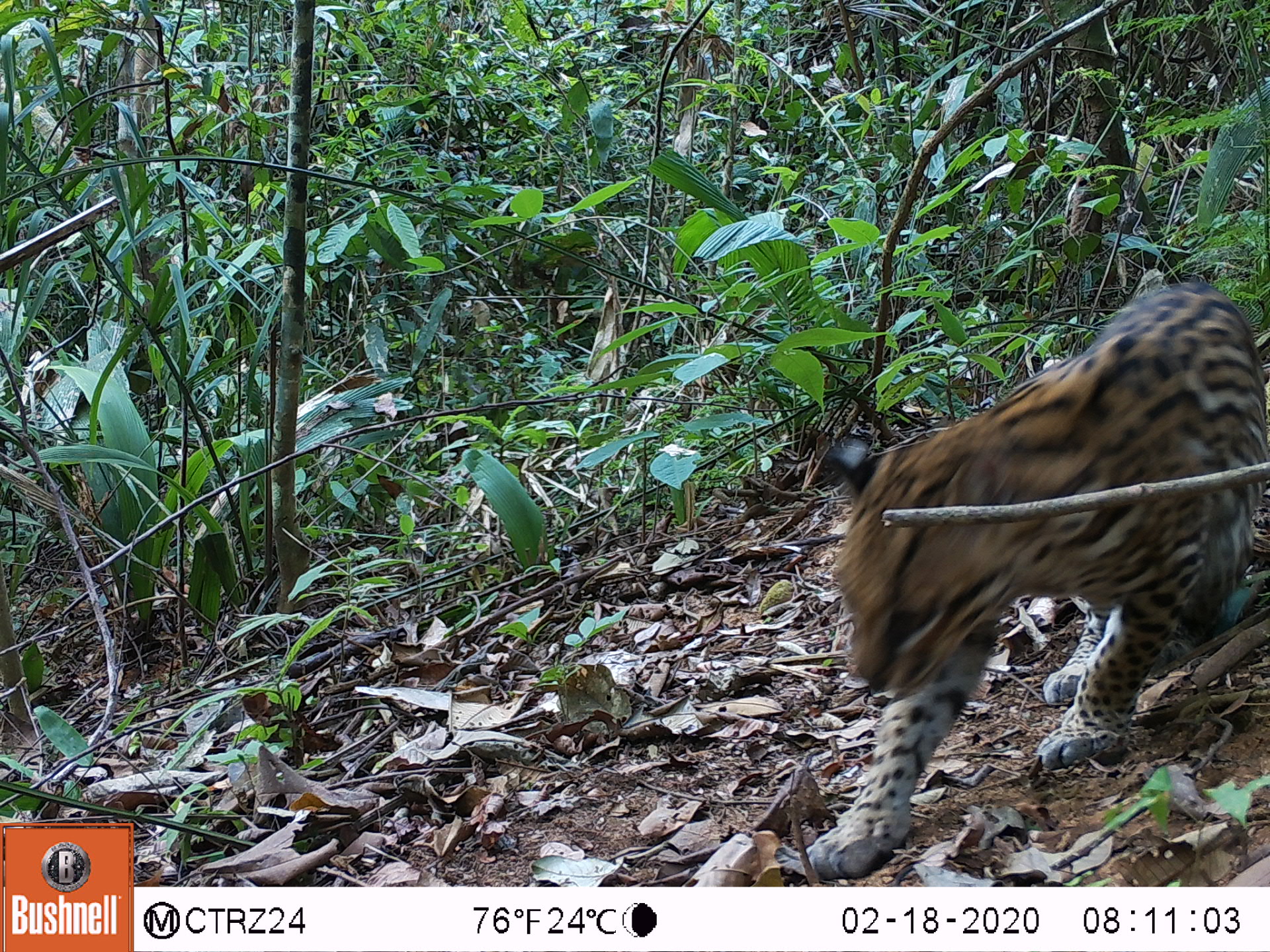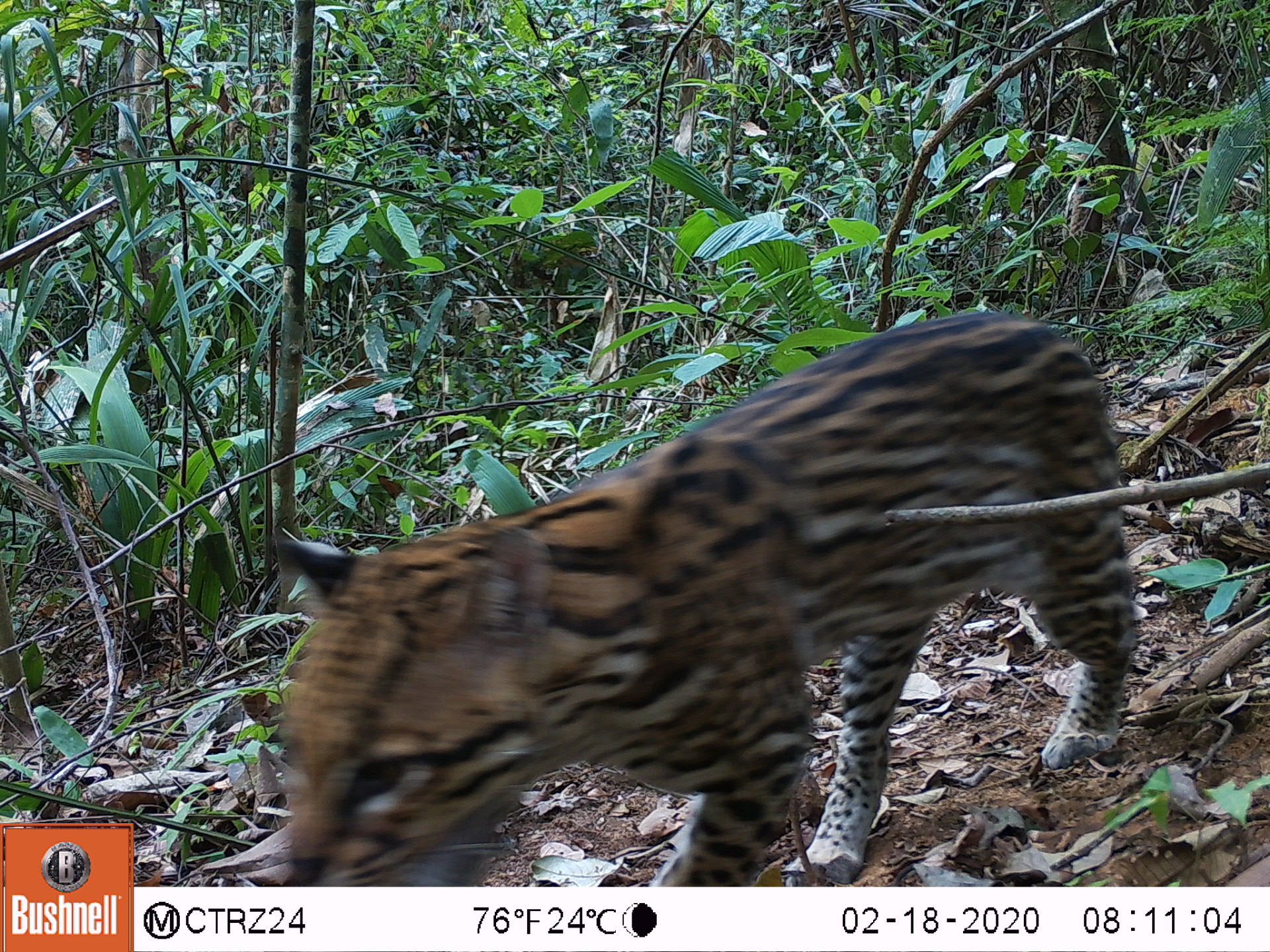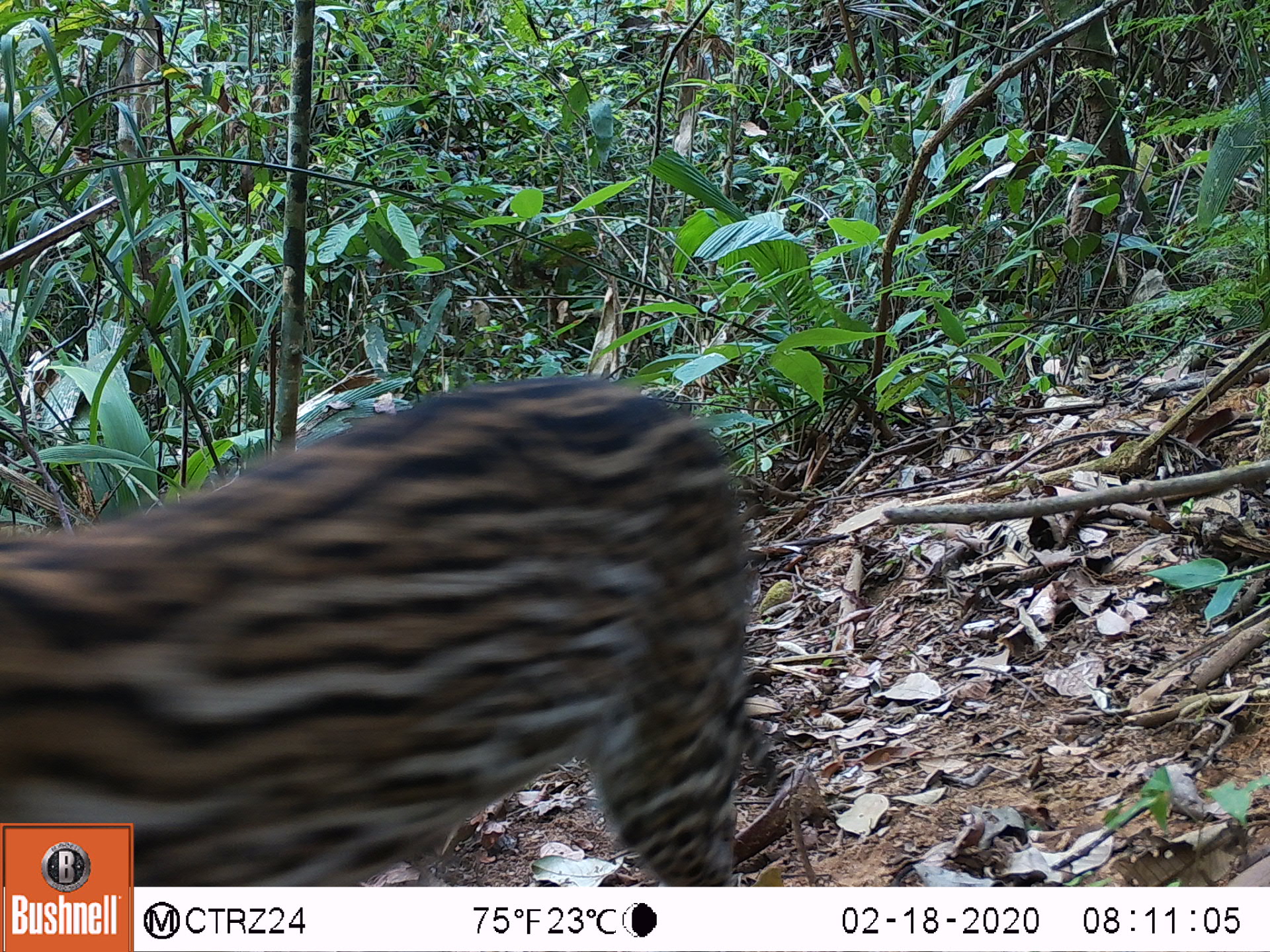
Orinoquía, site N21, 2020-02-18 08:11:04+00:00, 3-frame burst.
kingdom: Animalia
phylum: Chordata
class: Mammalia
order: Carnivora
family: Felidae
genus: Leopardus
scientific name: Leopardus pardalis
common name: ocelot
Ocelot (Leopardus pardalis).